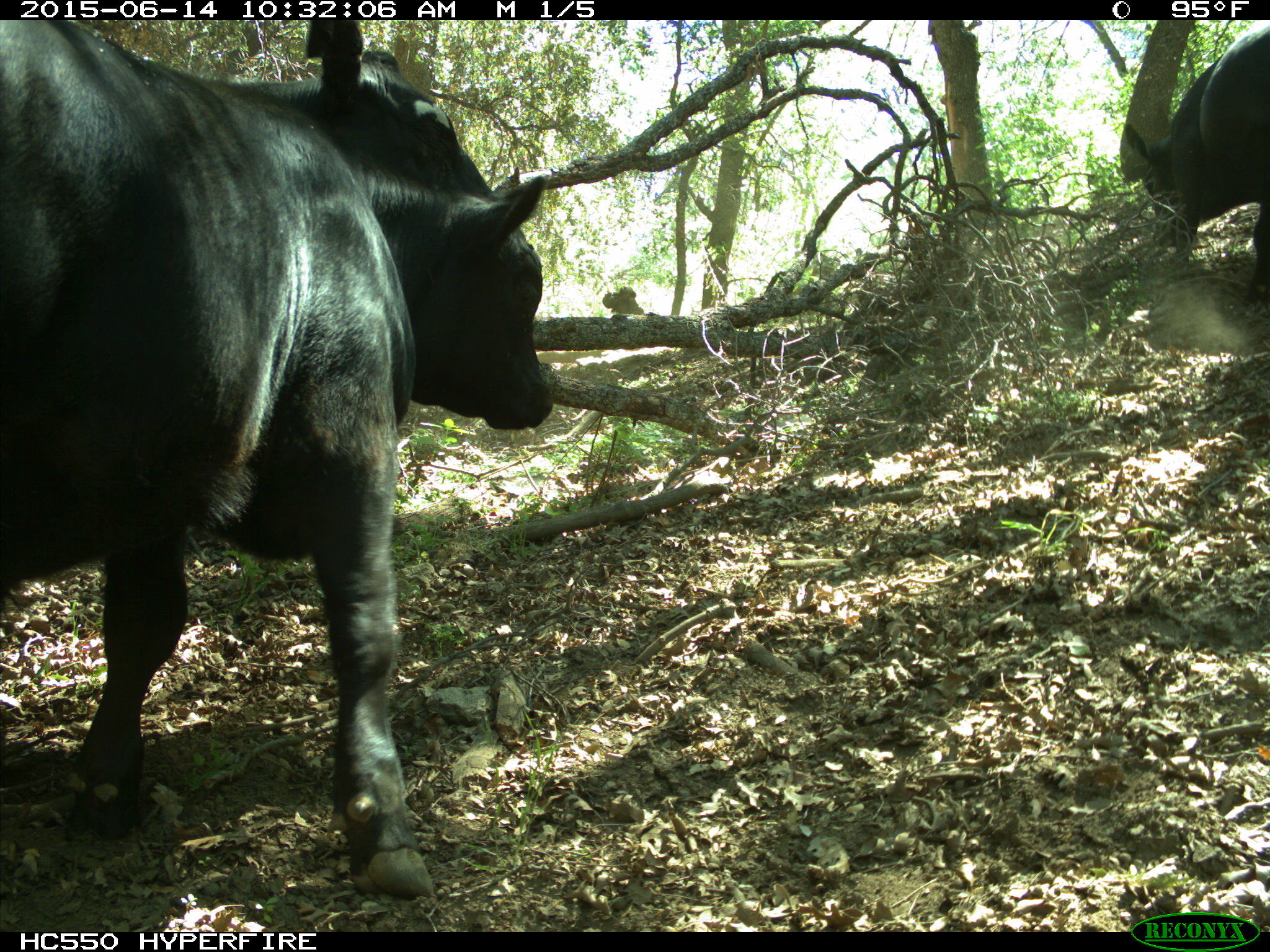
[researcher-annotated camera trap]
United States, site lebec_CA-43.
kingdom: Animalia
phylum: Chordata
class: Mammalia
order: Artiodactyla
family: Bovidae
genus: Bos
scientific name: Bos taurus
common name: domestic cow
Bos taurus (domestic cow).